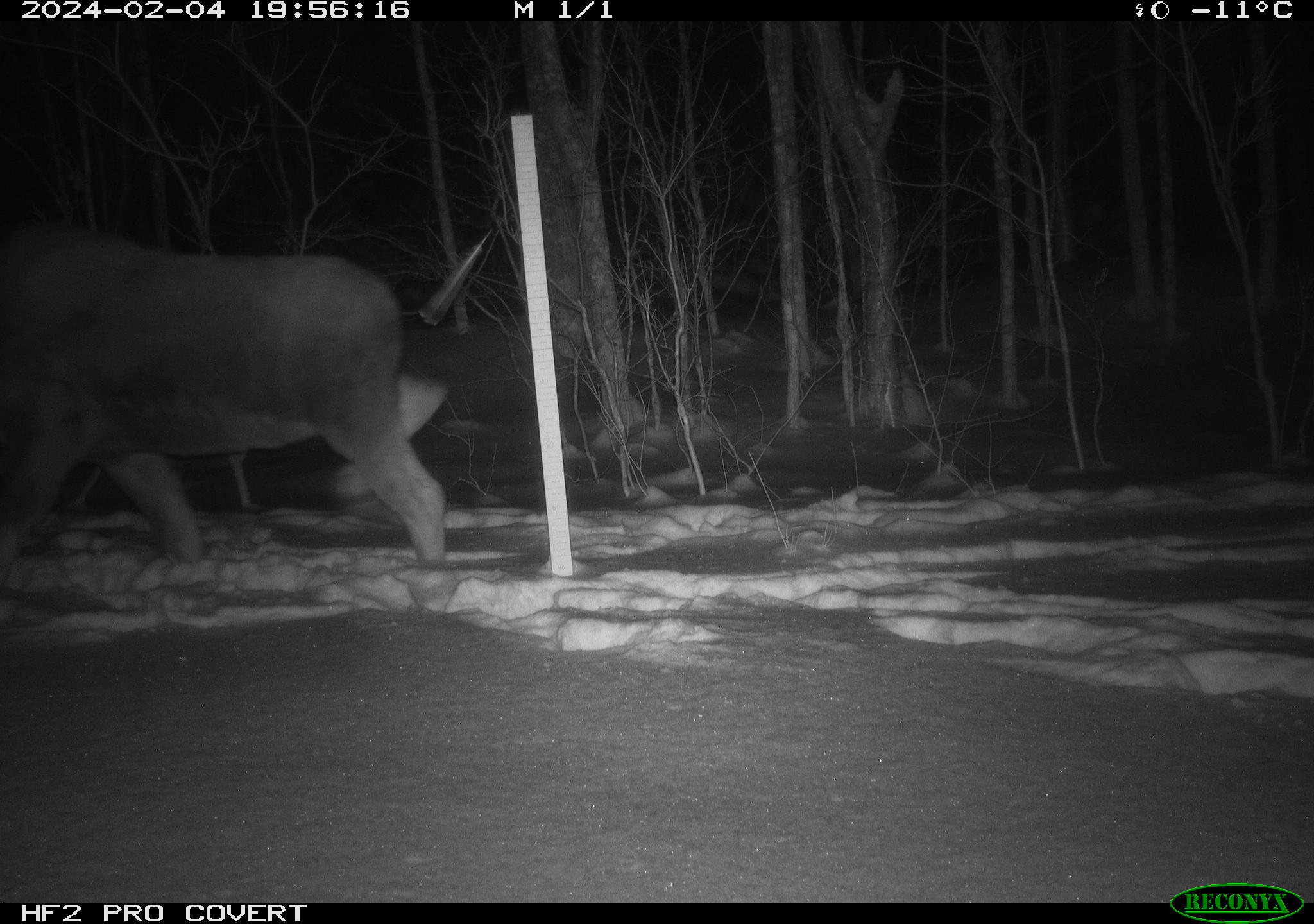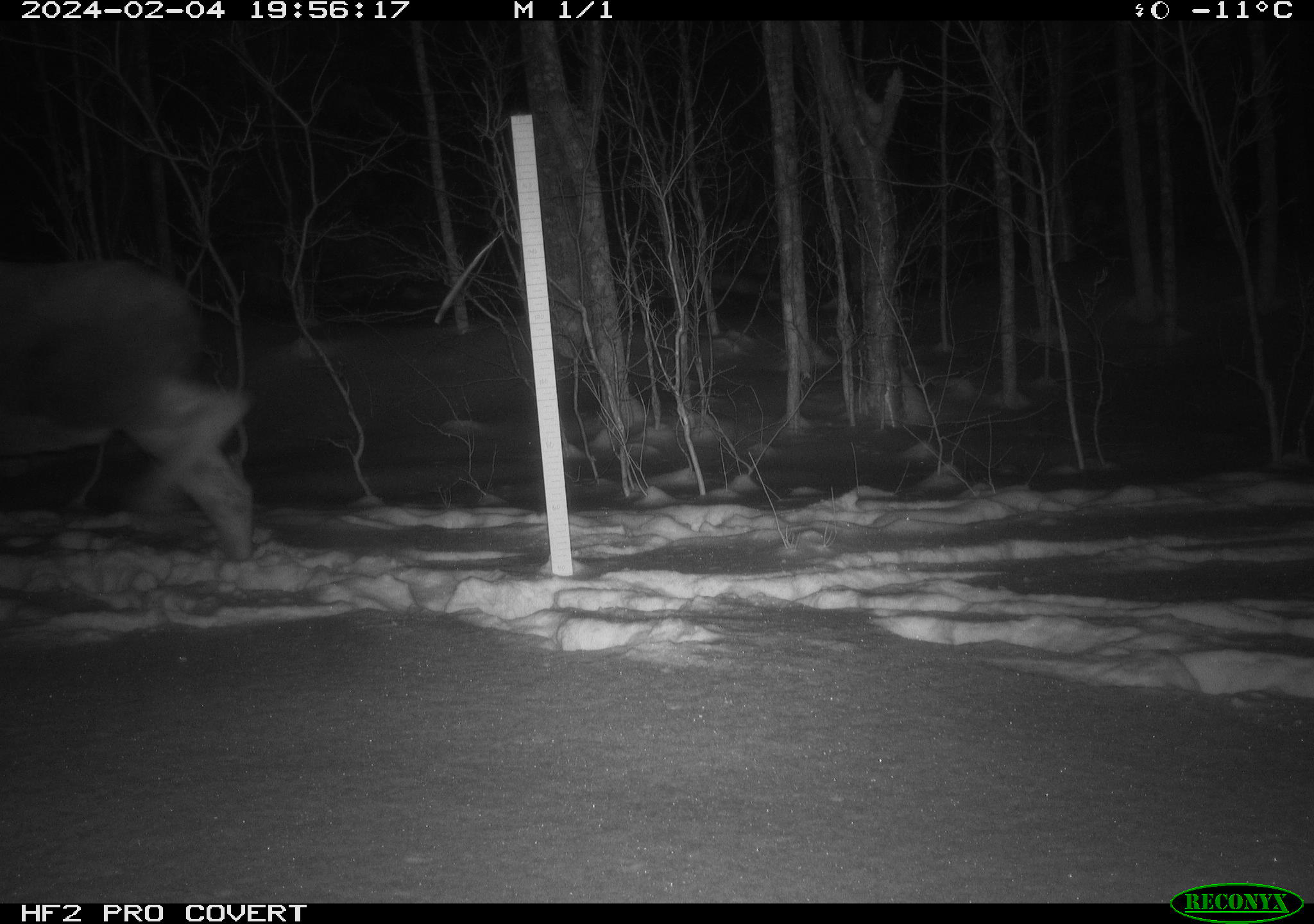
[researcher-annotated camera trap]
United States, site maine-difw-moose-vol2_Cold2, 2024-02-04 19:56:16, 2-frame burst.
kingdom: Animalia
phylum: Chordata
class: Mammalia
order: Artiodactyla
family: Cervidae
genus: Alces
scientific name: Alces alces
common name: moose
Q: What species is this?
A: Moose (Alces alces).